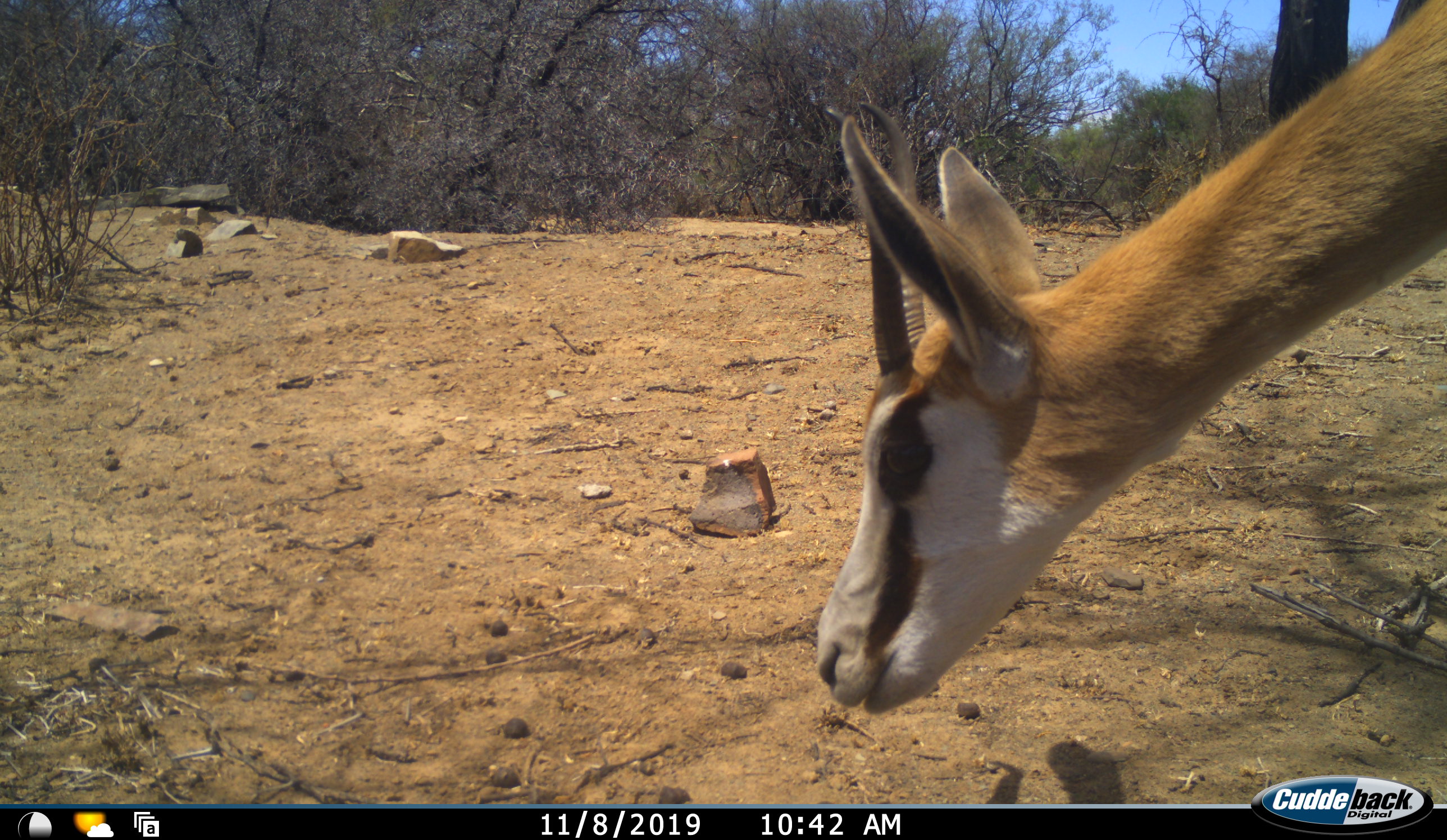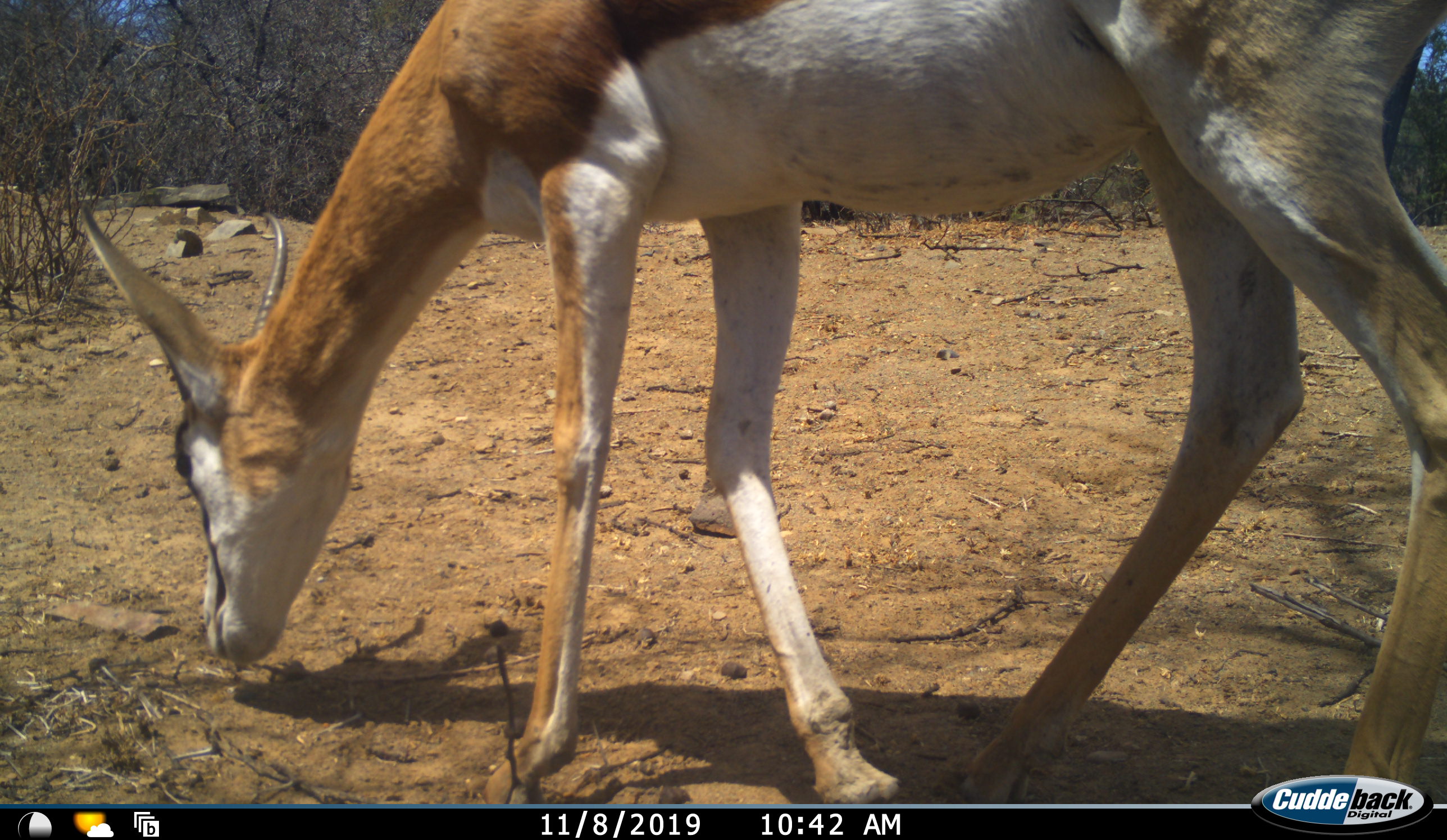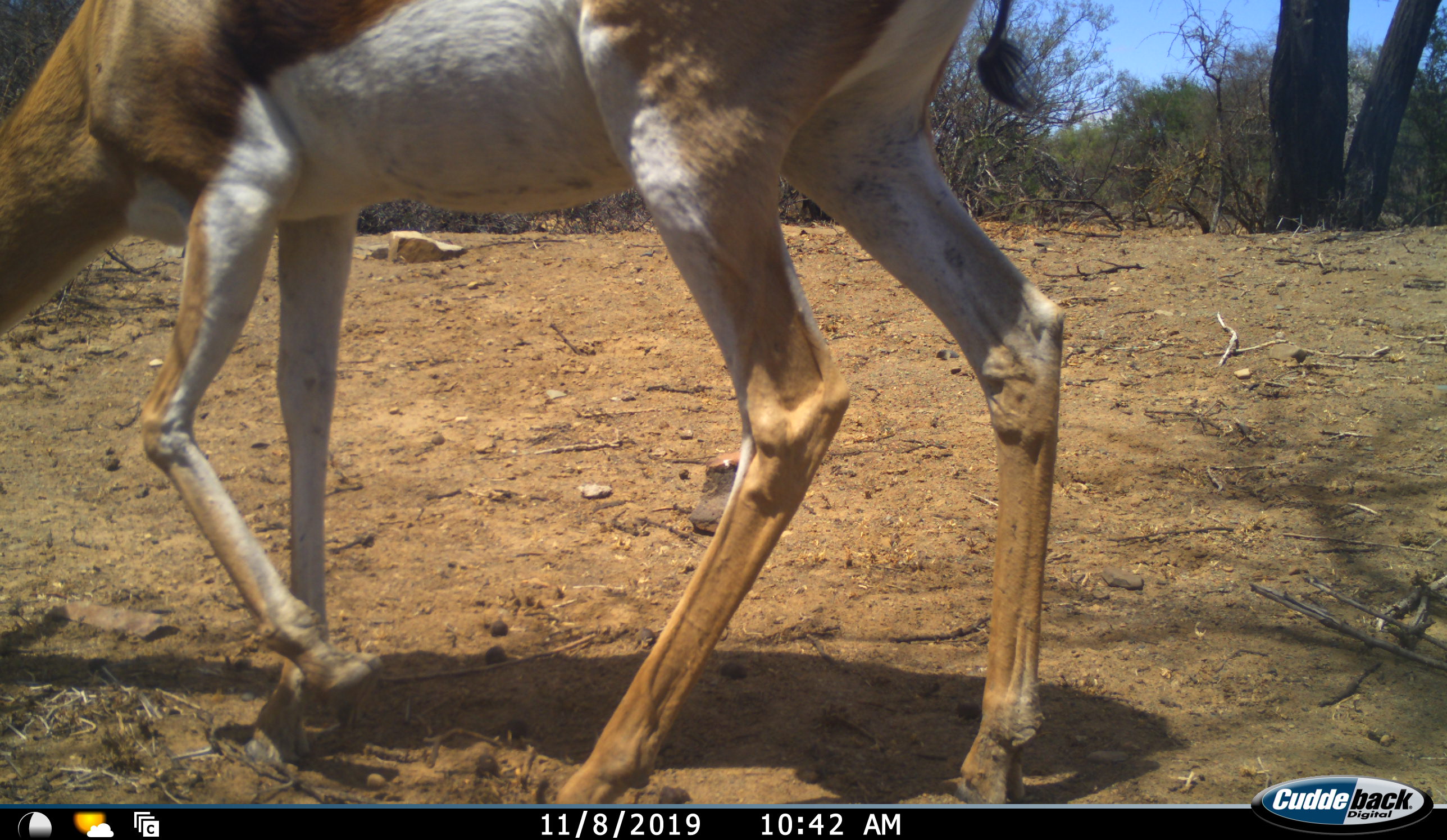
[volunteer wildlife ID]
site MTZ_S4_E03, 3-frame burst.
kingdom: Animalia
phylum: Chordata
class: Mammalia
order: Artiodactyla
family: Bovidae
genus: Antidorcas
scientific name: Antidorcas marsupialis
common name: springbok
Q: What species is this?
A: Springbok (Antidorcas marsupialis).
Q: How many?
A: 1.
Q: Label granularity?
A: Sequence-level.